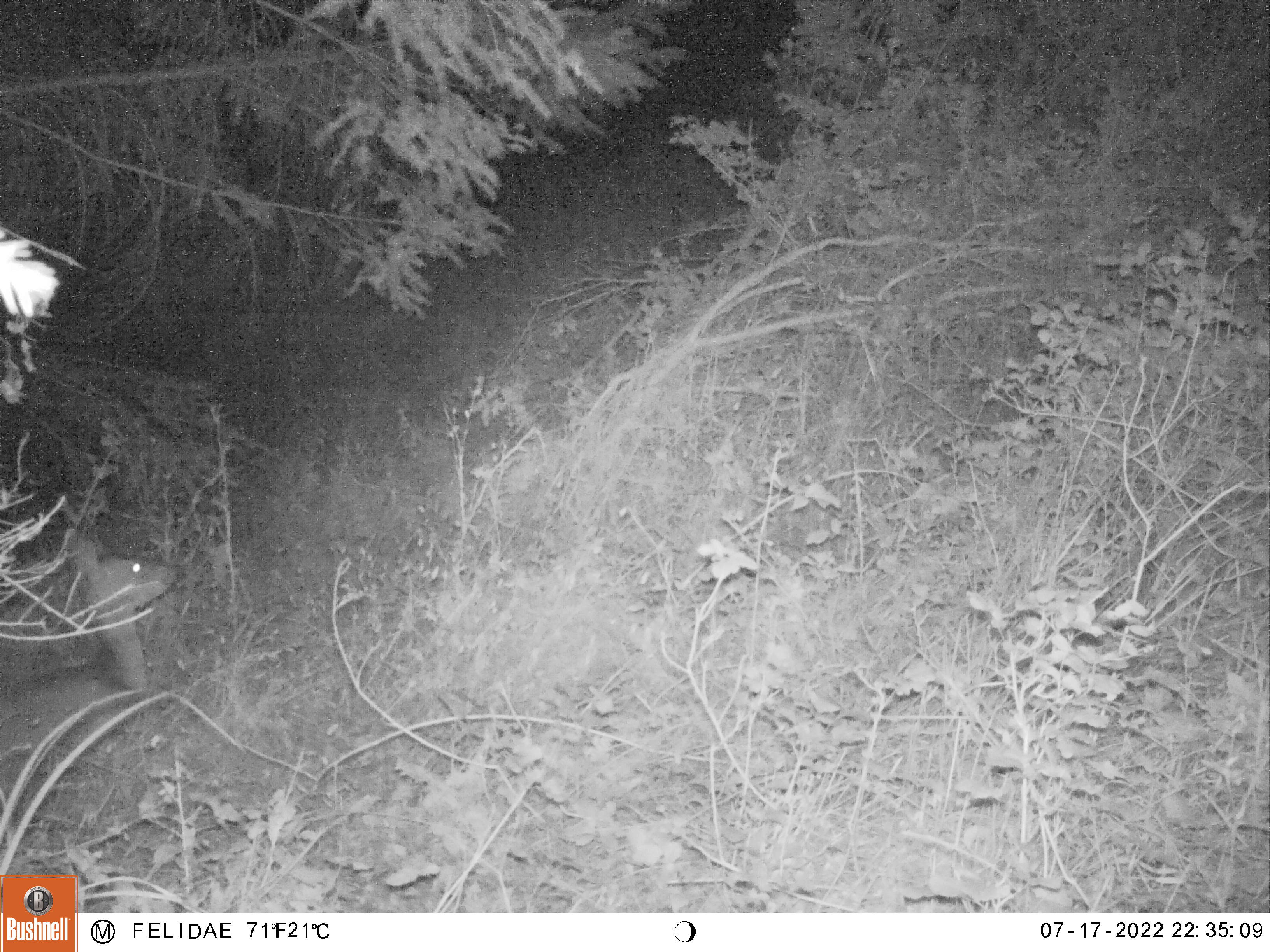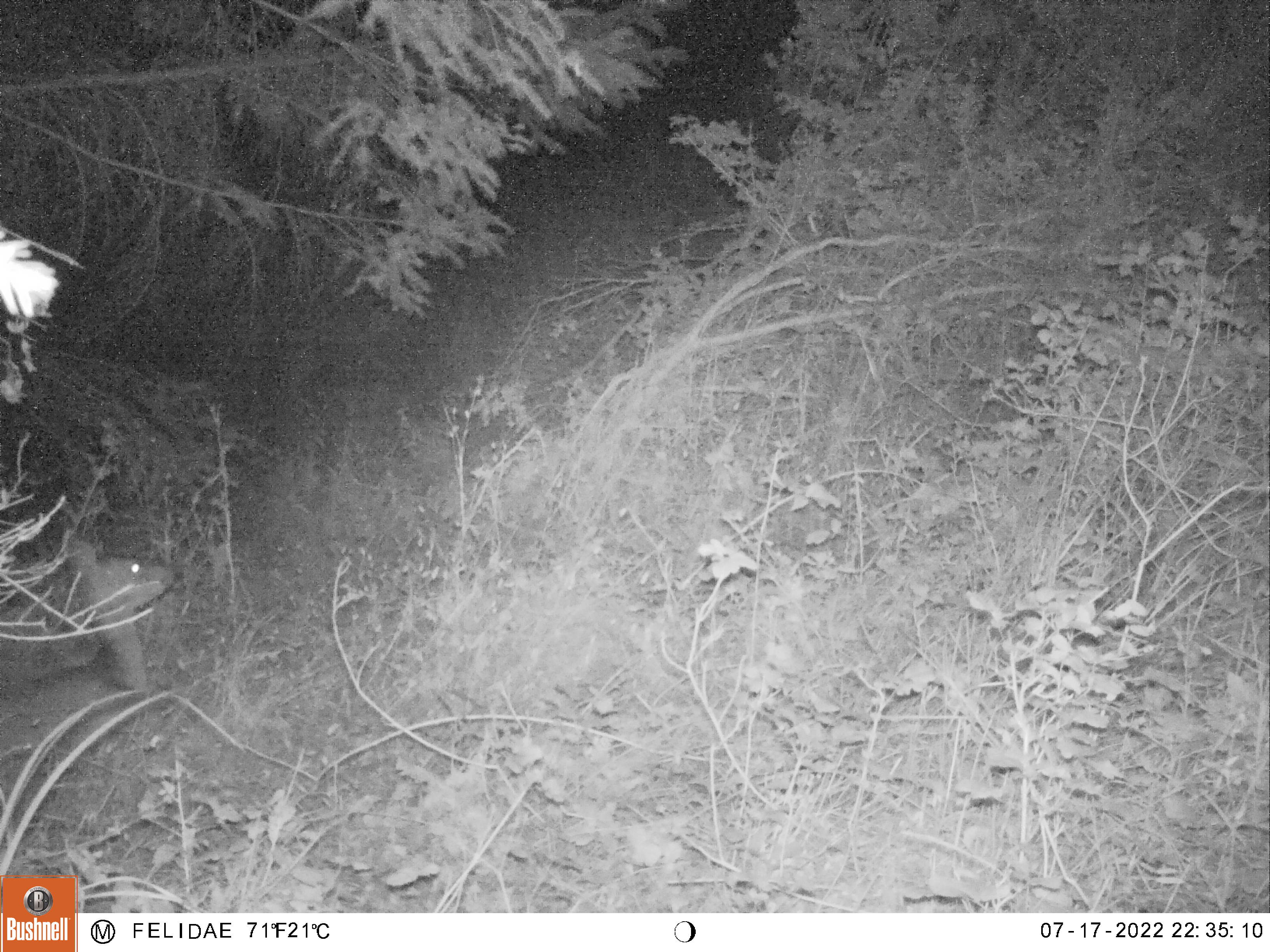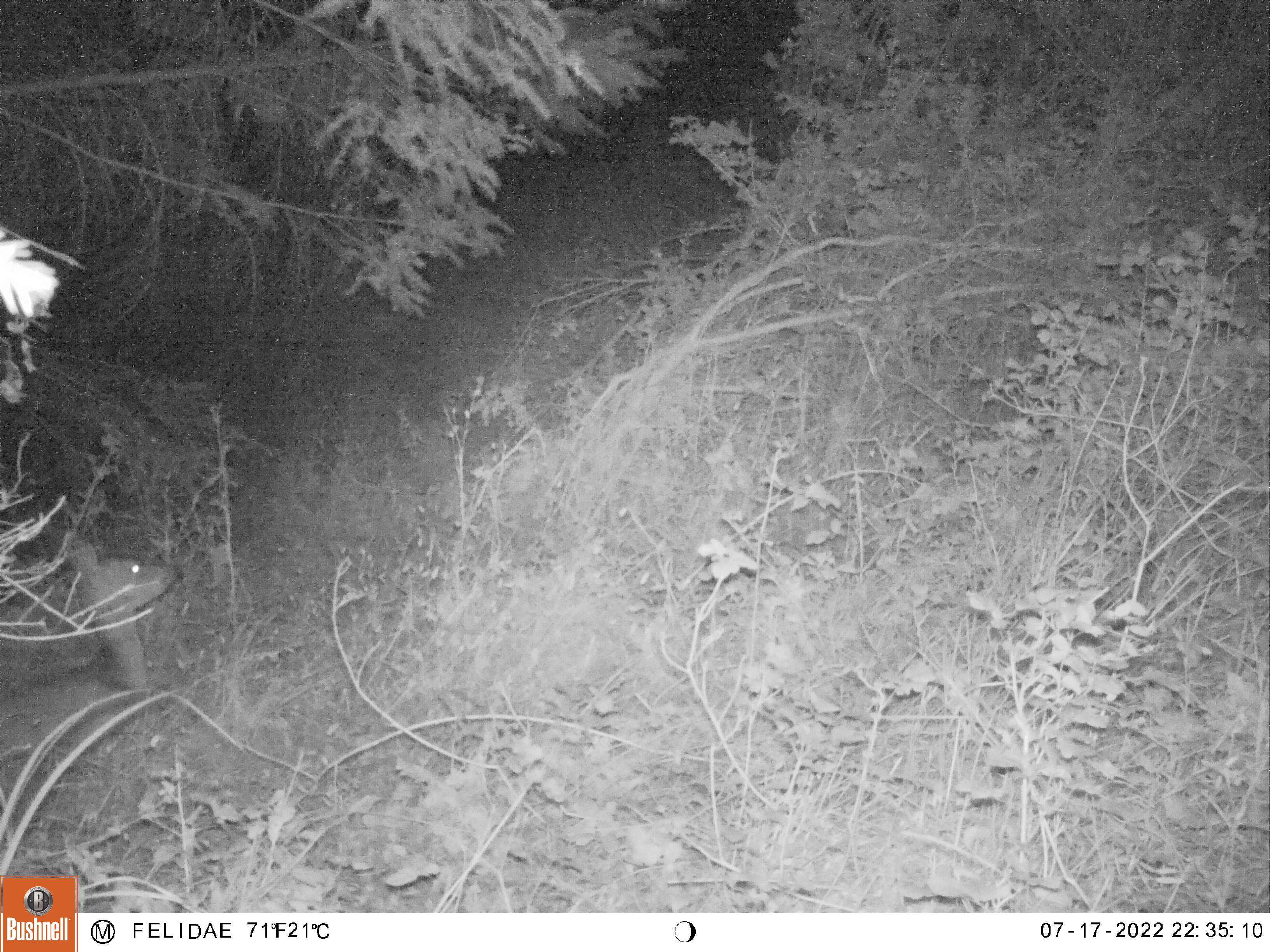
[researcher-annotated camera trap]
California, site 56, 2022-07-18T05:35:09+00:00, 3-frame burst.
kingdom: Animalia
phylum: Chordata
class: Mammalia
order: Artiodactyla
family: Cervidae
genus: Odocoileus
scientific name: Odocoileus hemionus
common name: mule deer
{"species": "mule deer (Odocoileus hemionus)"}